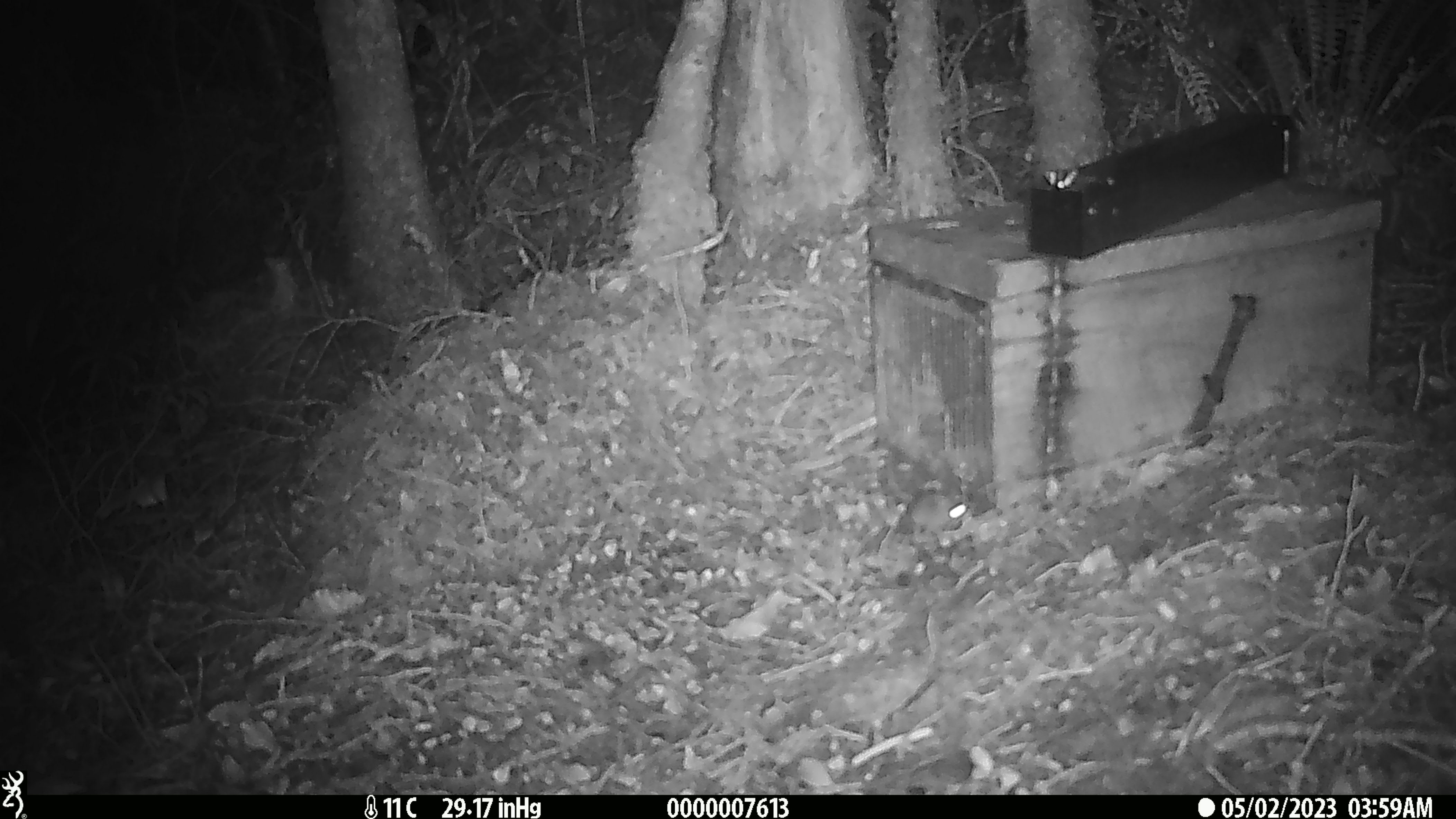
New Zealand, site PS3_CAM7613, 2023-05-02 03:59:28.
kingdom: Animalia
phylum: Chordata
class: Mammalia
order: Rodentia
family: Muridae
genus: Mus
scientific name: Mus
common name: mouse